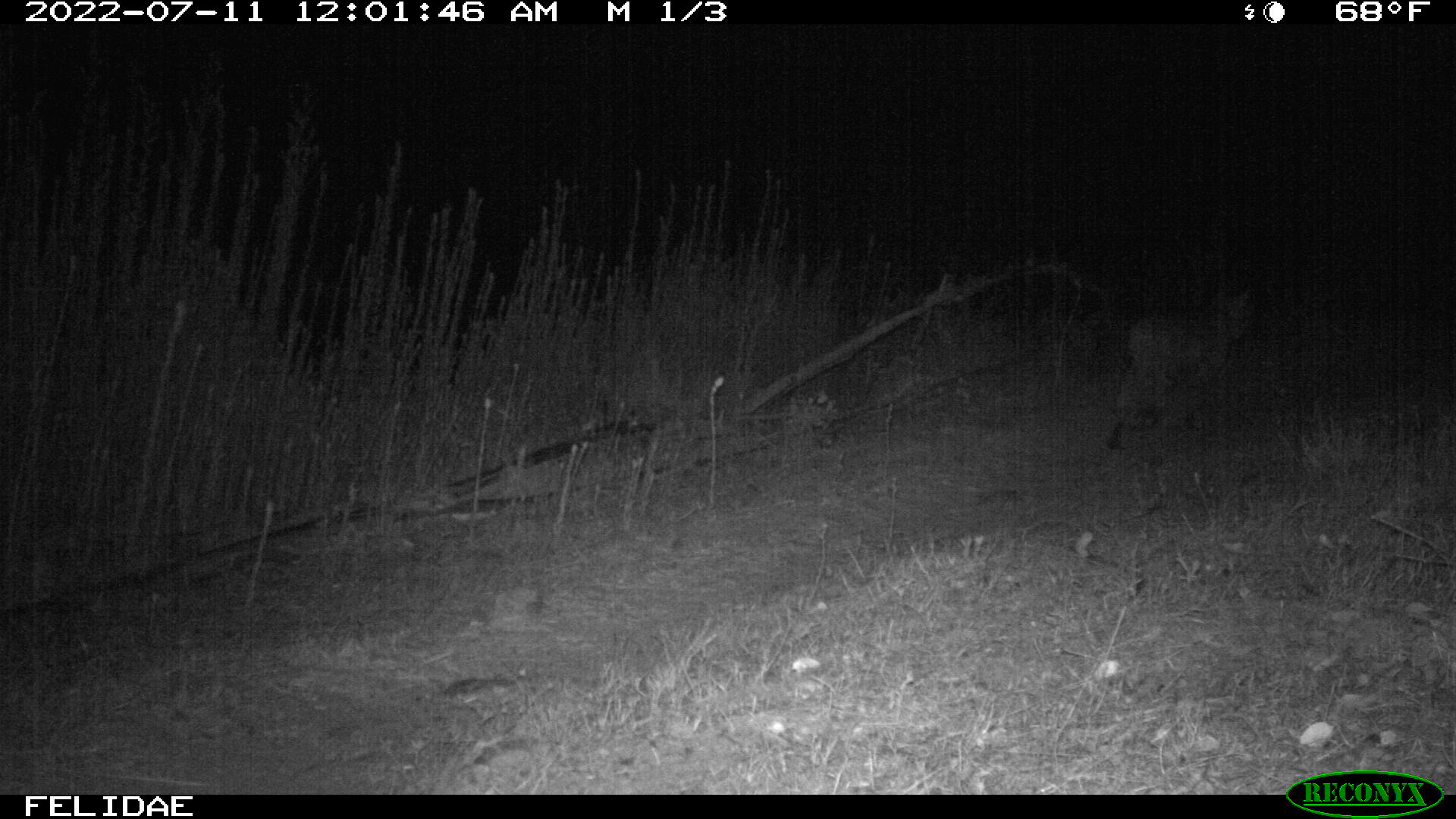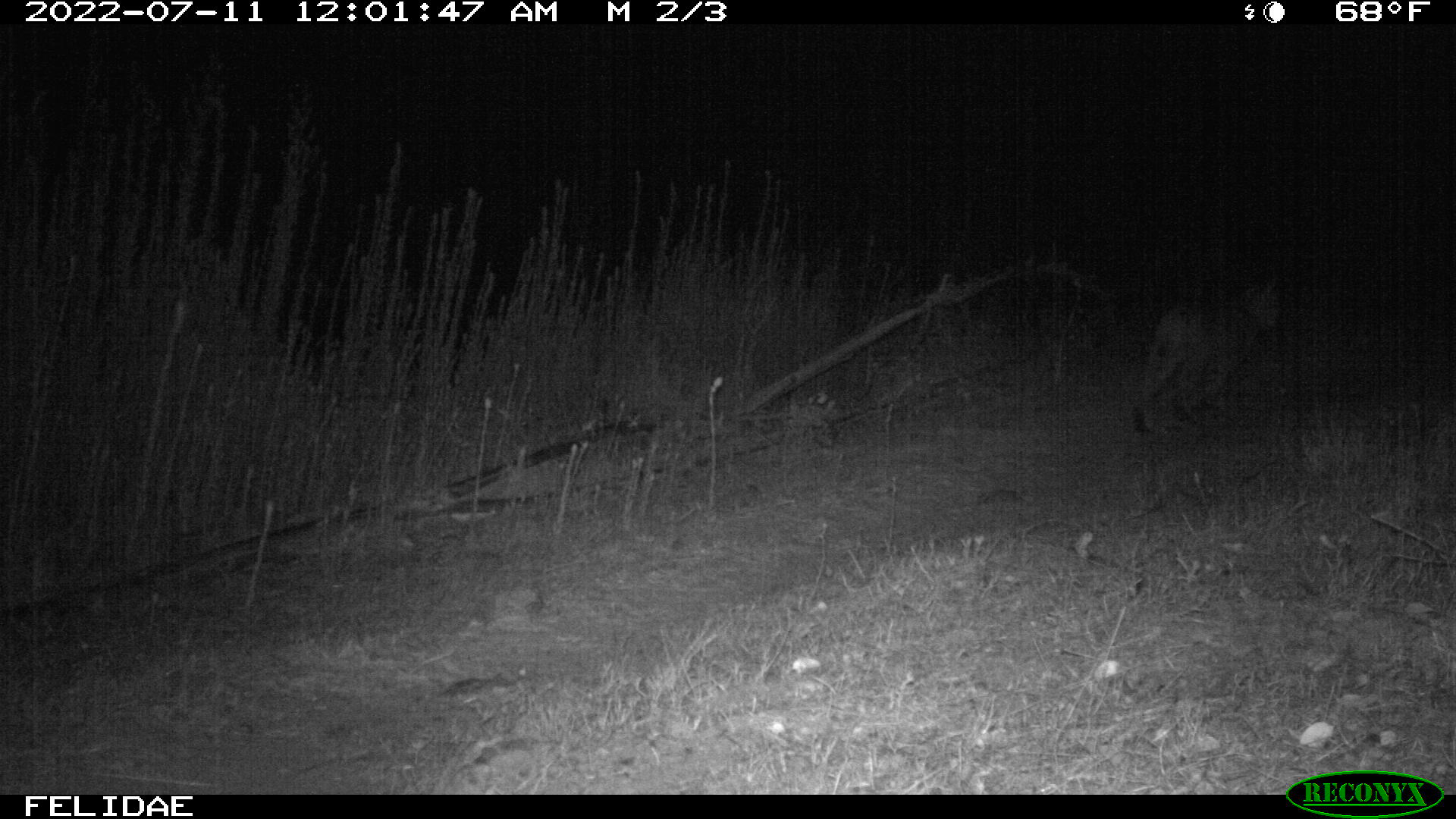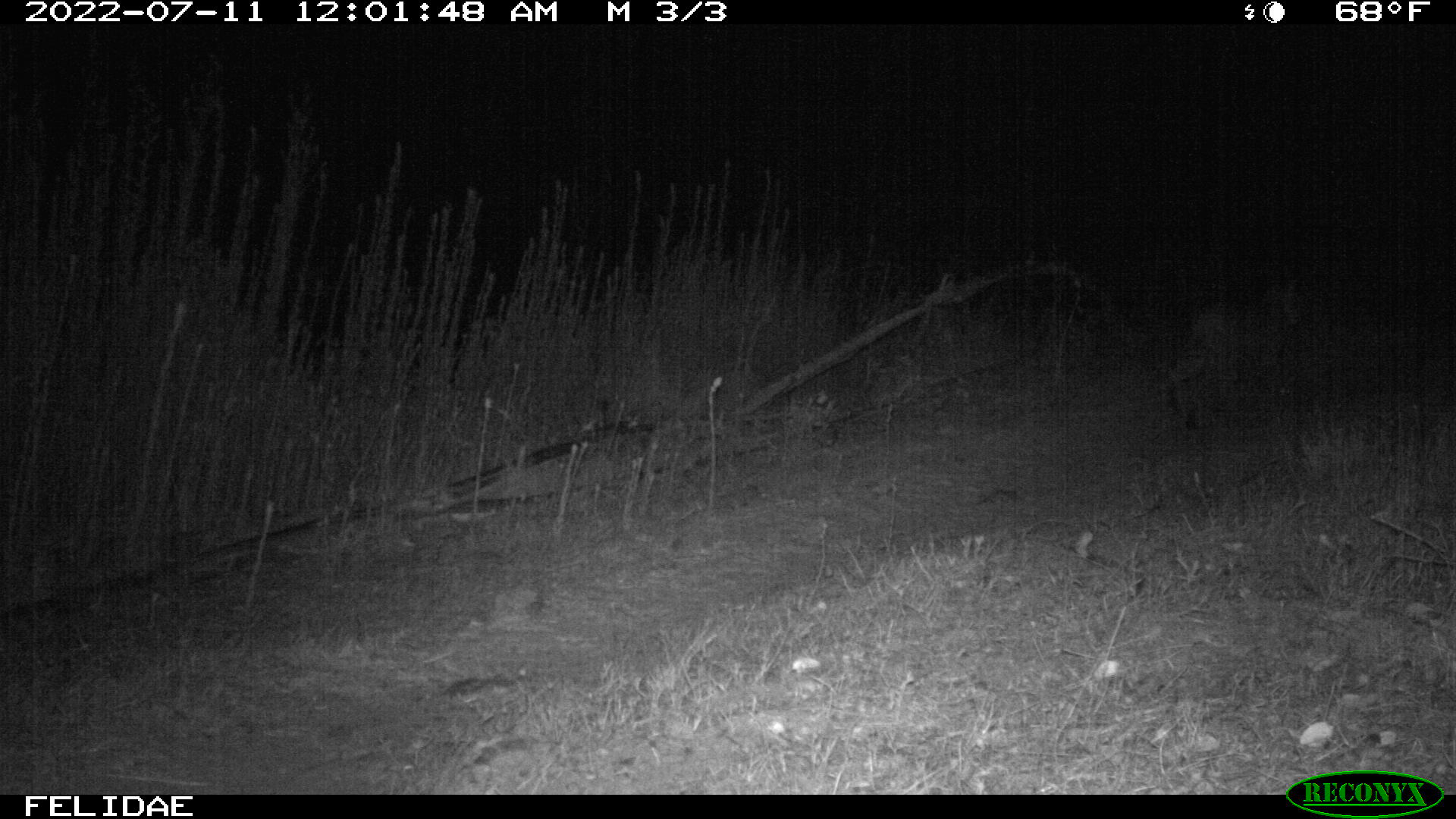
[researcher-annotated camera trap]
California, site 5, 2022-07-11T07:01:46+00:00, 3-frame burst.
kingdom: Animalia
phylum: Chordata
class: Mammalia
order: Carnivora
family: Felidae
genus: Lynx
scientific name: Lynx rufus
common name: bobcat